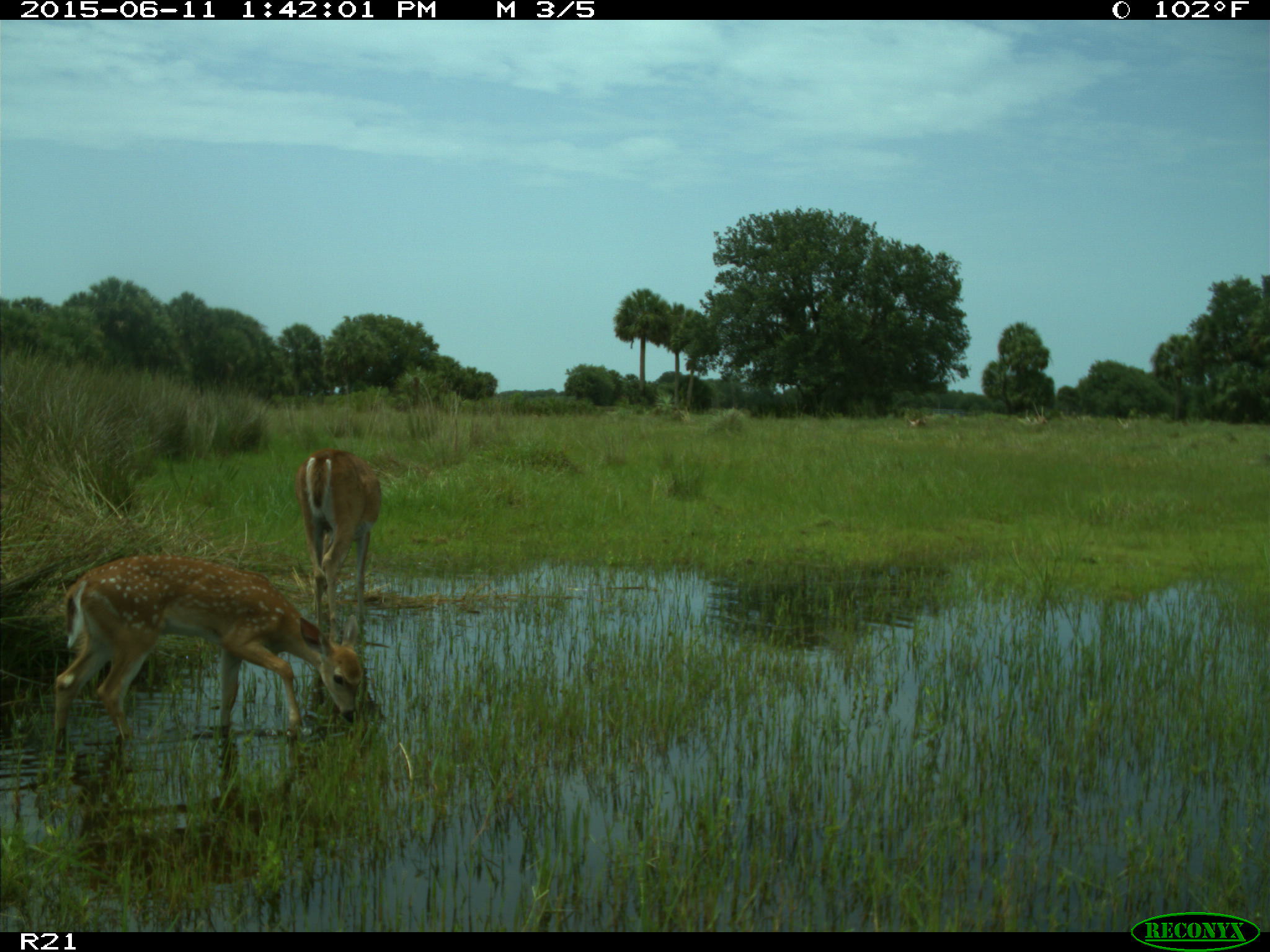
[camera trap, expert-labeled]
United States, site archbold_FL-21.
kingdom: Animalia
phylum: Chordata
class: Mammalia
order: Artiodactyla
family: Cervidae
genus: Odocoileus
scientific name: Odocoileus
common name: deer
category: unidentified deer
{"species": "unidentified deer (deer) (Odocoileus)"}